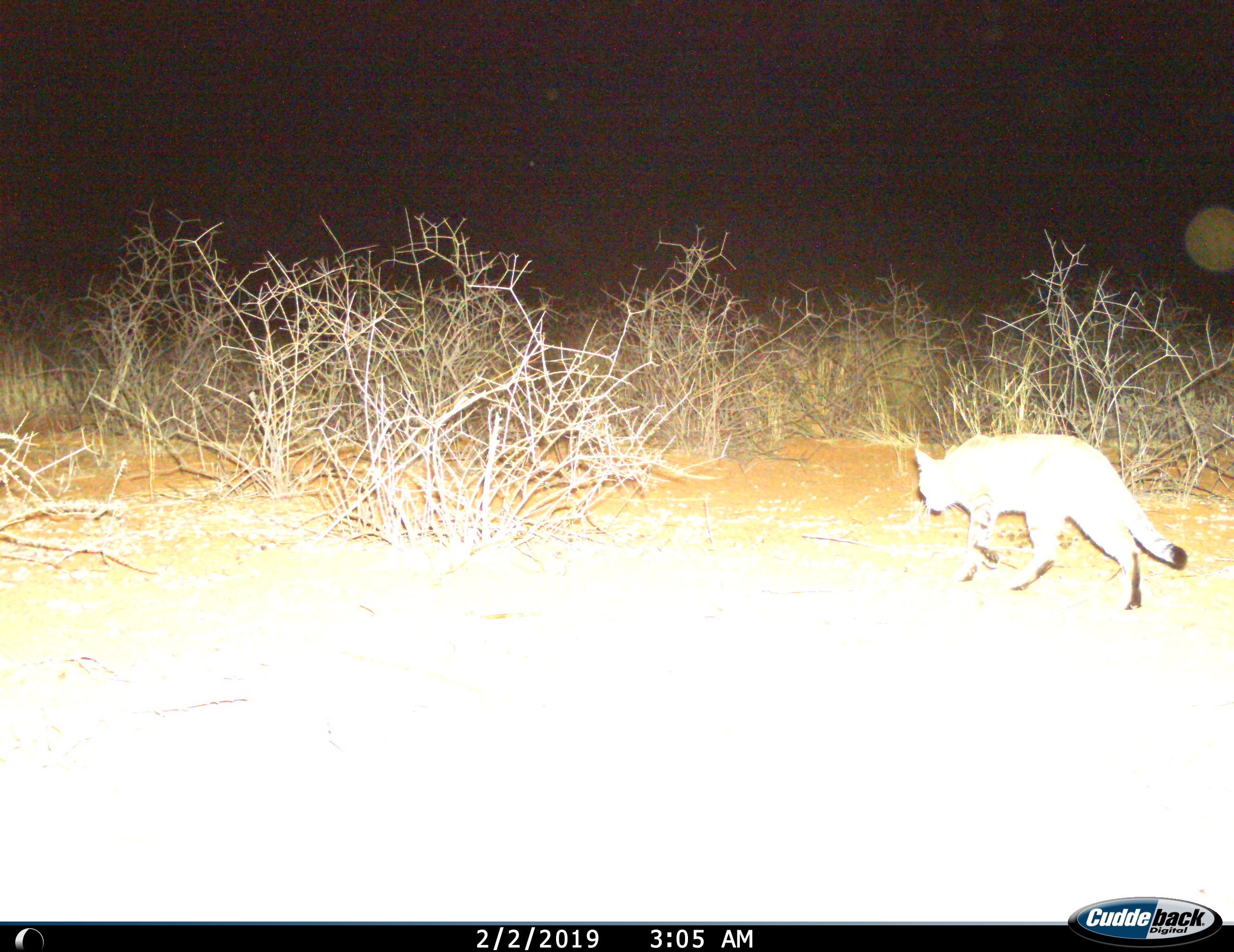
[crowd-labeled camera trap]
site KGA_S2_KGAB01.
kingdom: Animalia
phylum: Chordata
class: Mammalia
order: Carnivora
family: Felidae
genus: Felis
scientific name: Felis lybica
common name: african wild cat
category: africanwildcat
Africanwildcat (african wild cat) (Felis lybica), count 1. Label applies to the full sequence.